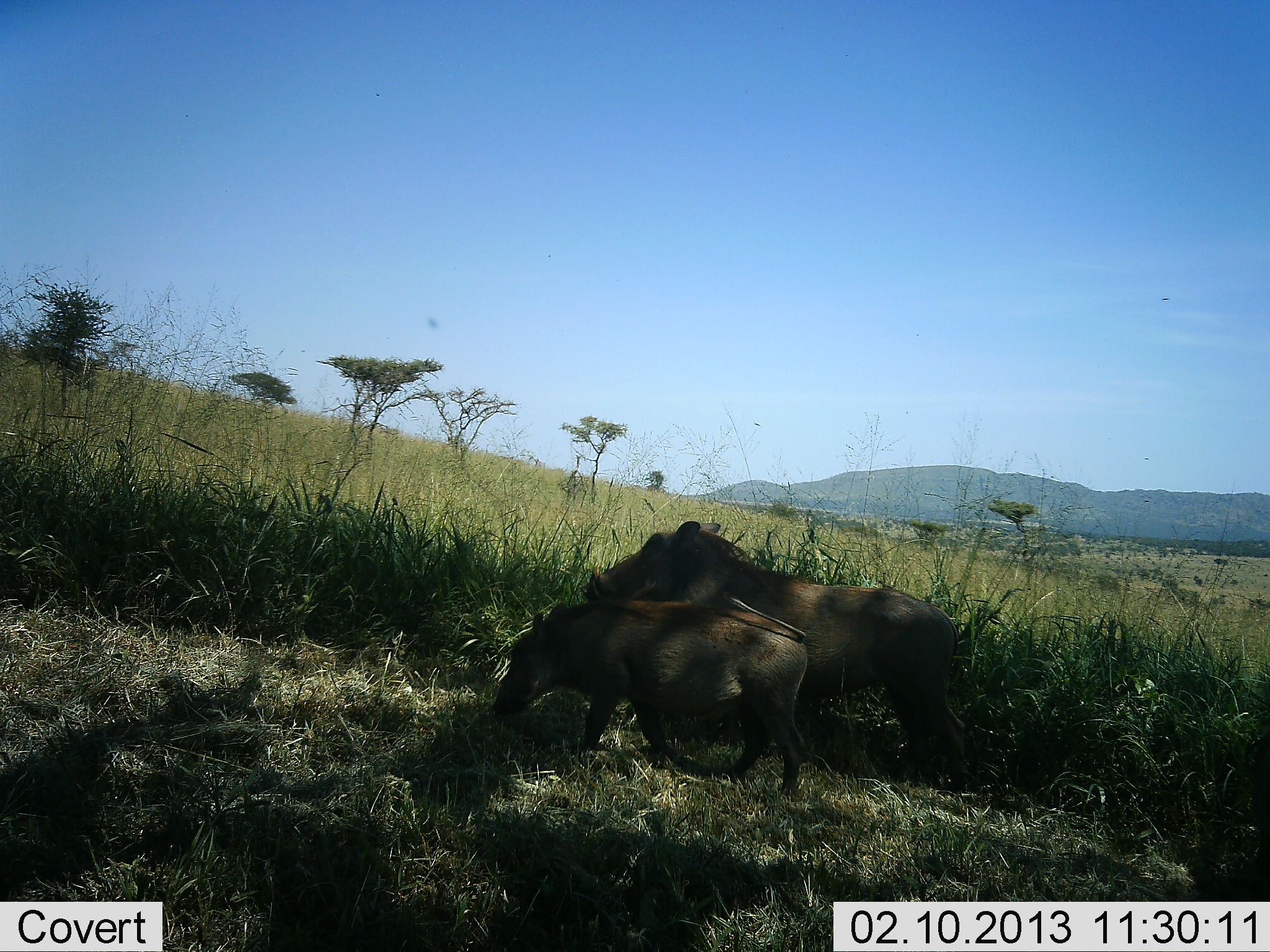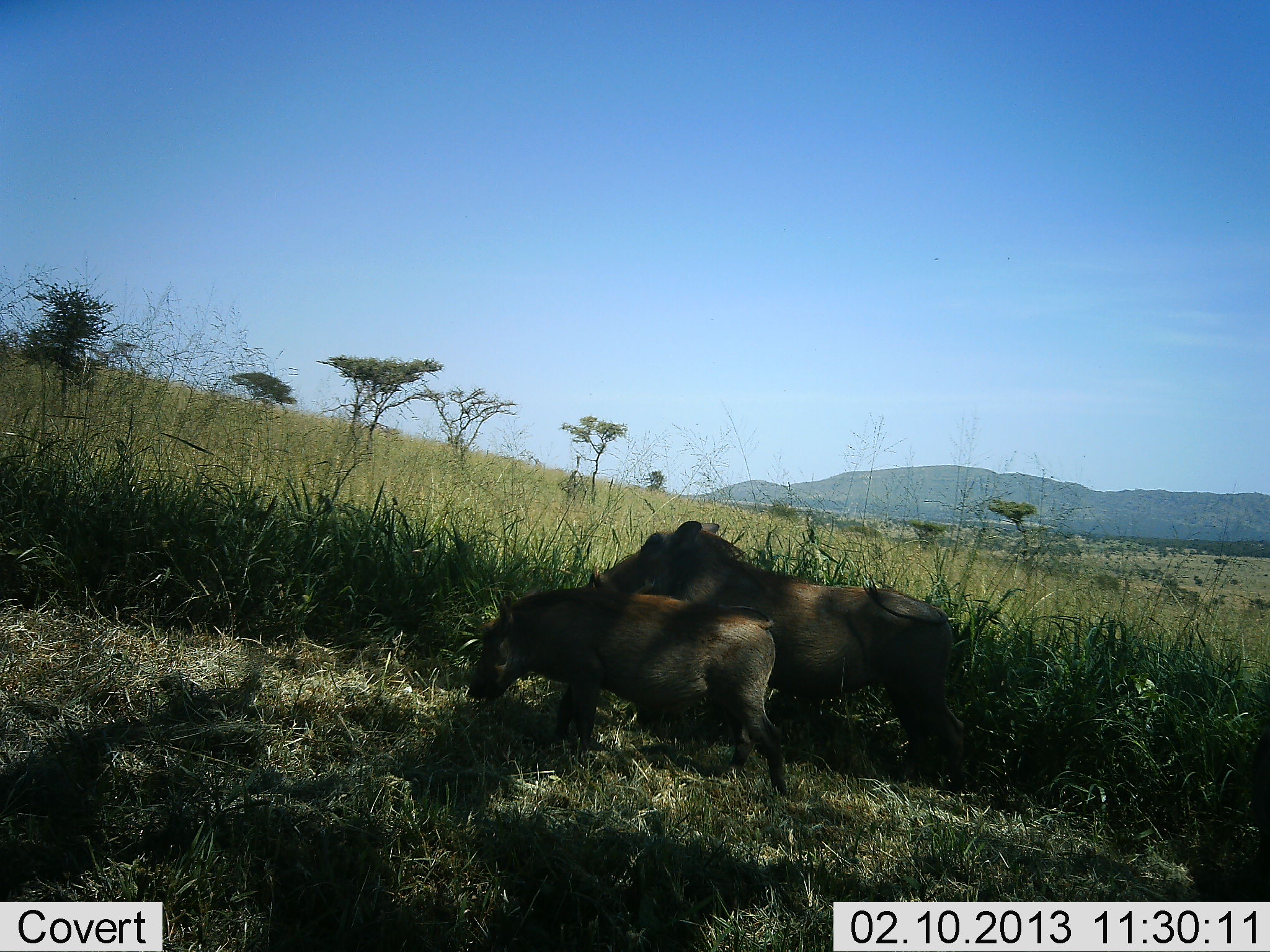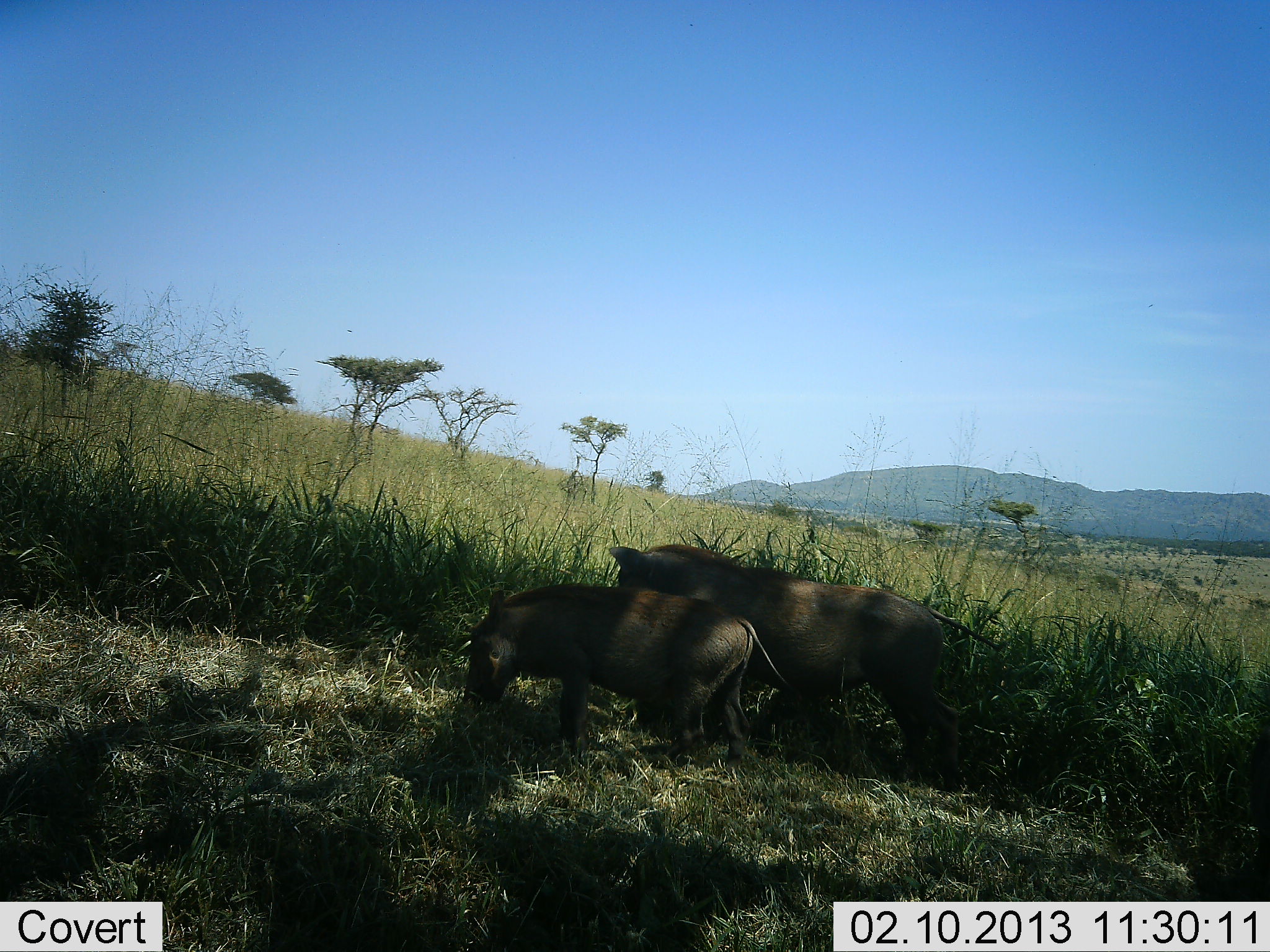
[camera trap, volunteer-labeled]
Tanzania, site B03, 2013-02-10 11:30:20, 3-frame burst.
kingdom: Animalia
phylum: Chordata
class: Mammalia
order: Artiodactyla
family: Suidae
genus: Phacochoerus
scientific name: Phacochoerus africanus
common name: warthog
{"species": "warthog (Phacochoerus africanus)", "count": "2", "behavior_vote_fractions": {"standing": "44%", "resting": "0%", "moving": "52%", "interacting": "0%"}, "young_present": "46%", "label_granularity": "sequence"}